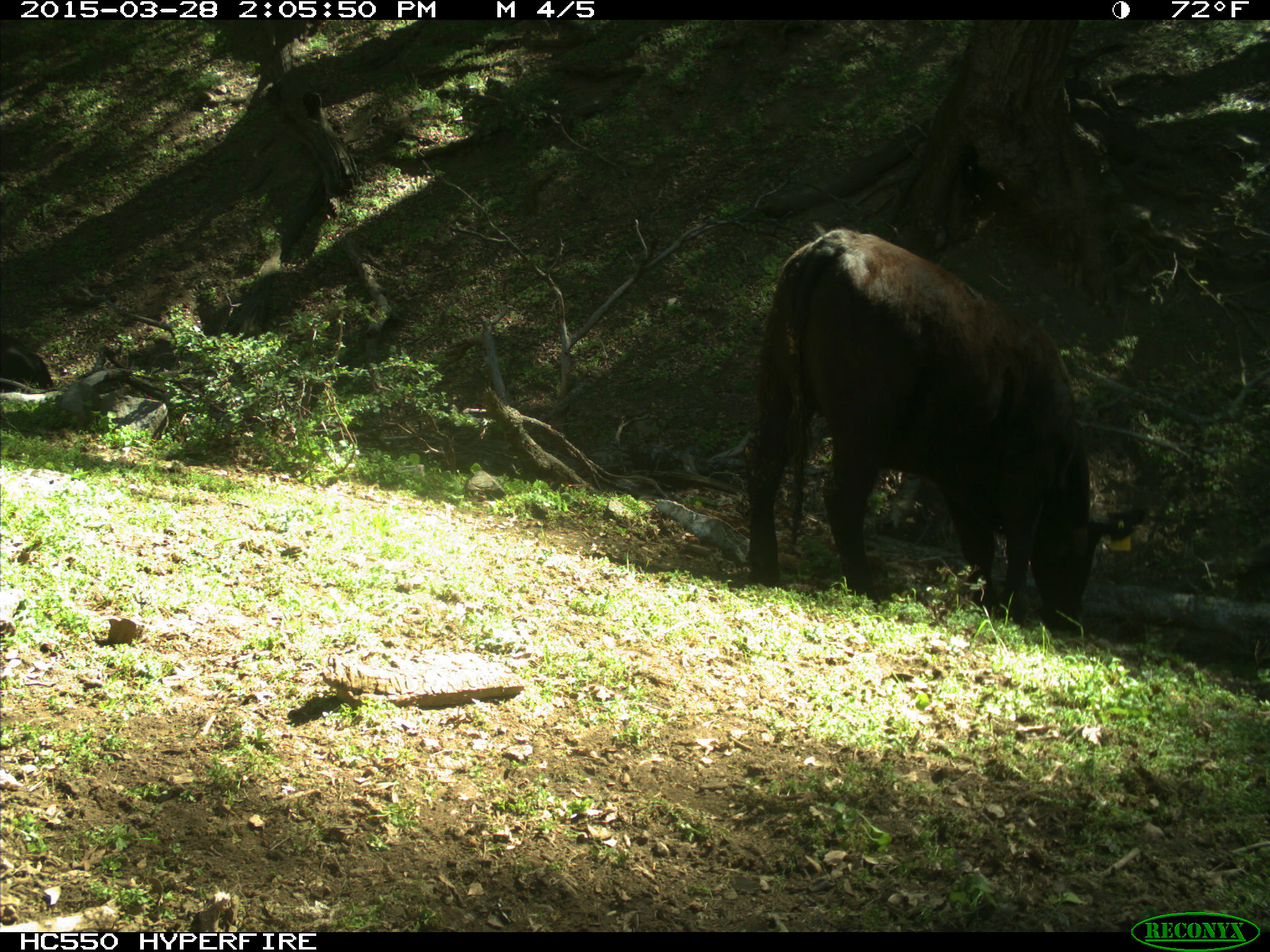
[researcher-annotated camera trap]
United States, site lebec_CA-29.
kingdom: Animalia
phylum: Chordata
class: Mammalia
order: Artiodactyla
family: Bovidae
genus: Bos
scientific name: Bos taurus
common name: domestic cow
Bos taurus (domestic cow).